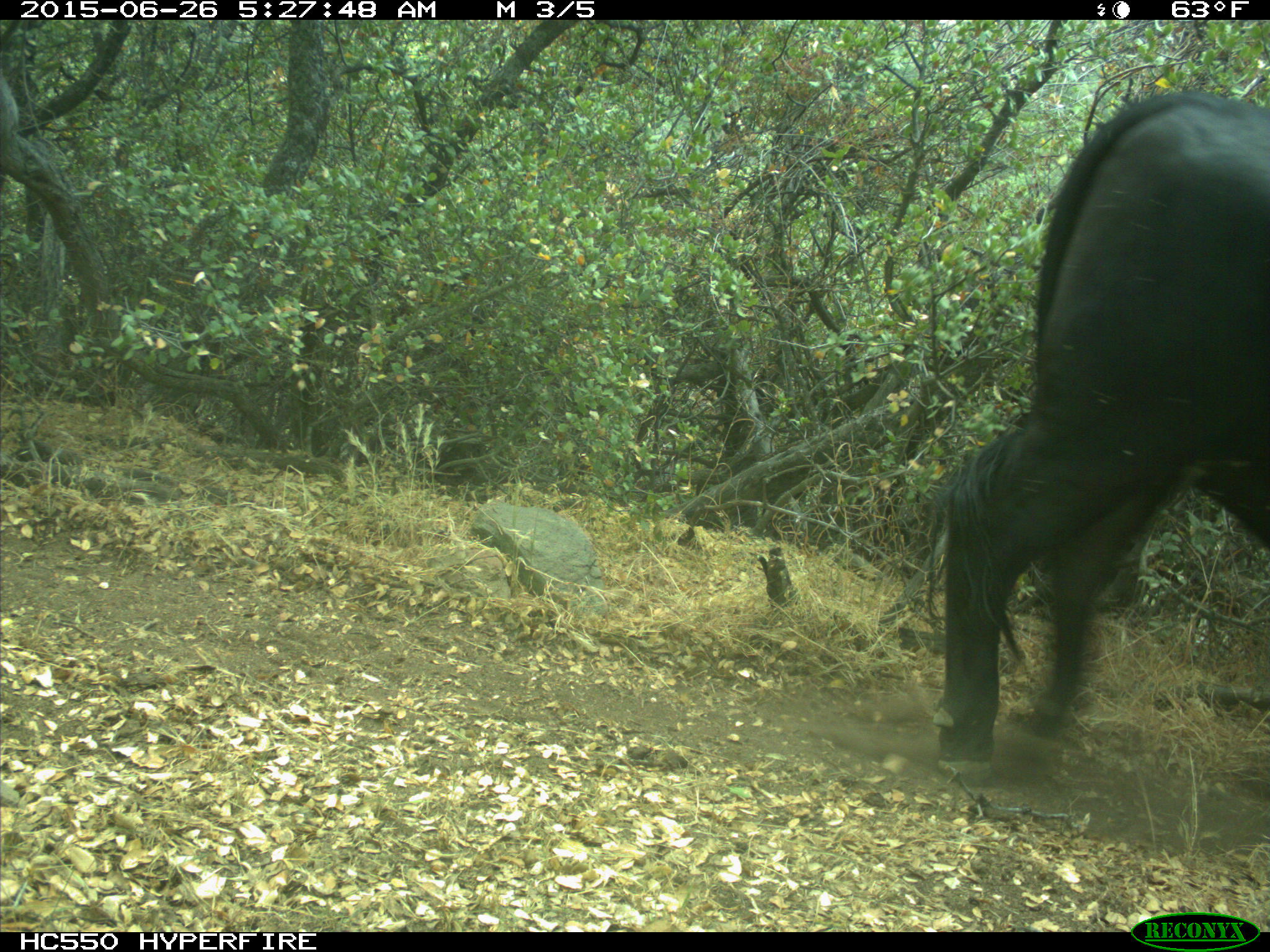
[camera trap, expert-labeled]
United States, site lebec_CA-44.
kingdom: Animalia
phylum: Chordata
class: Mammalia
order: Artiodactyla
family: Bovidae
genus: Bos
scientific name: Bos taurus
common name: domestic cow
Bos taurus (domestic cow).